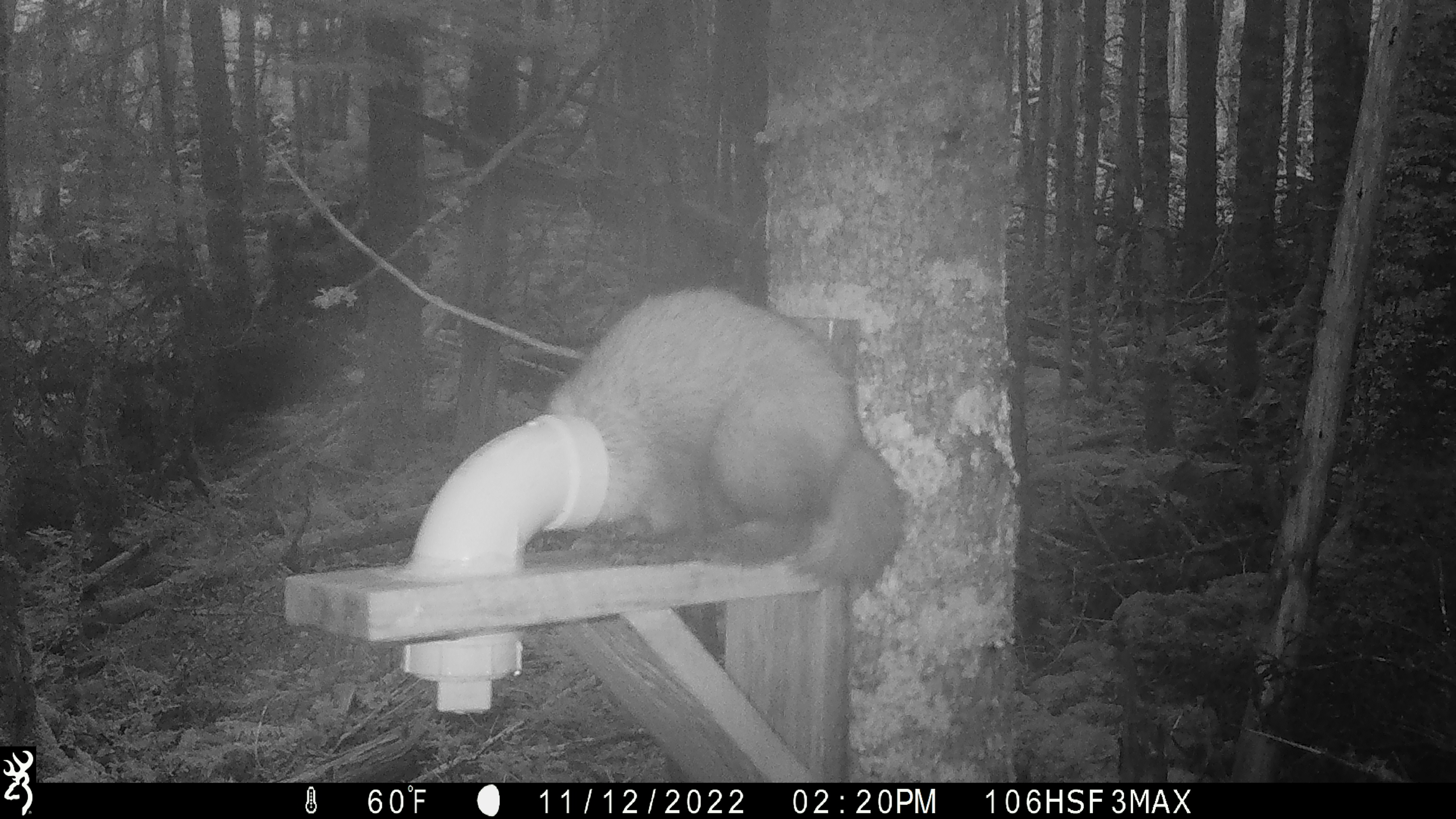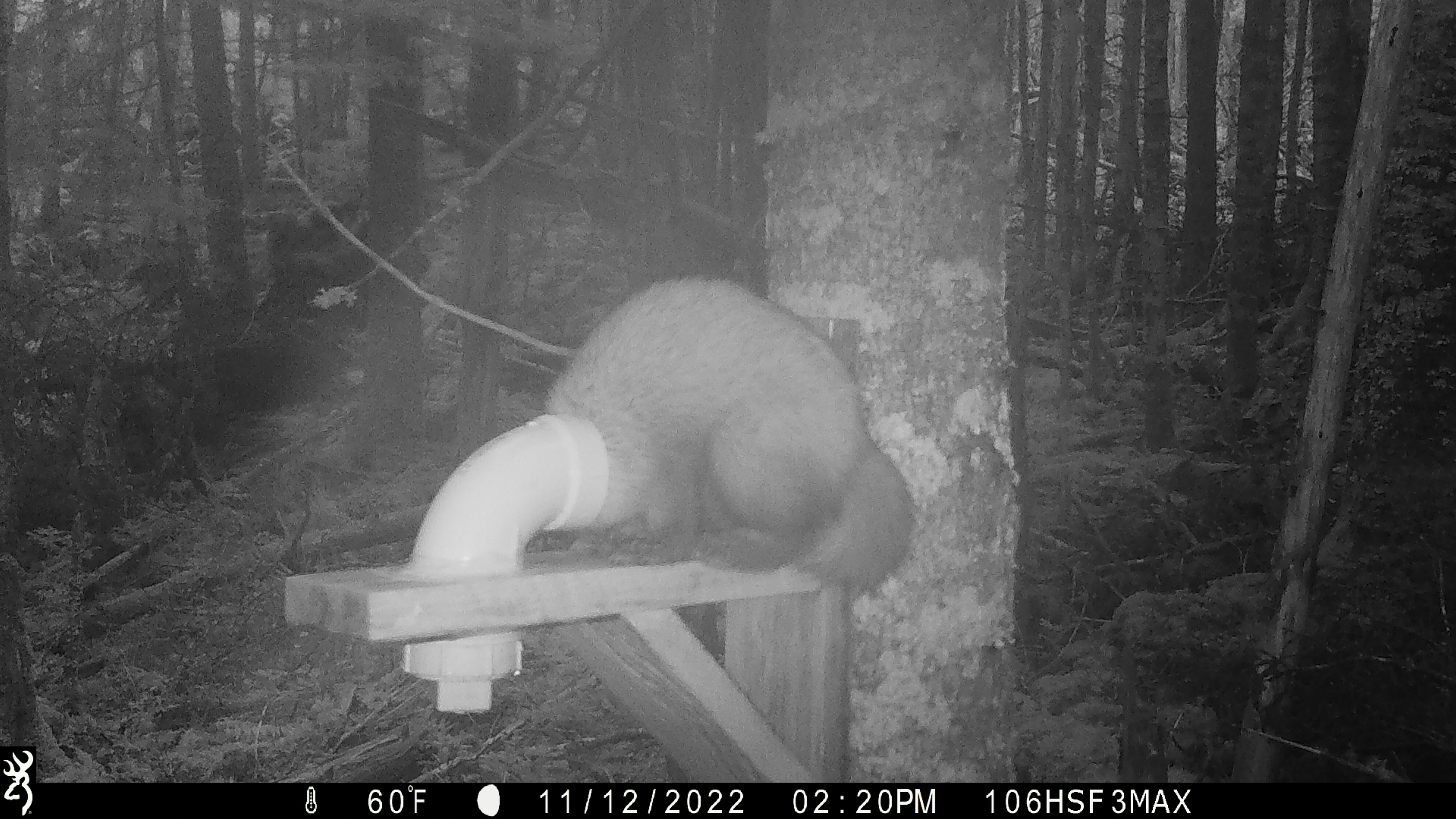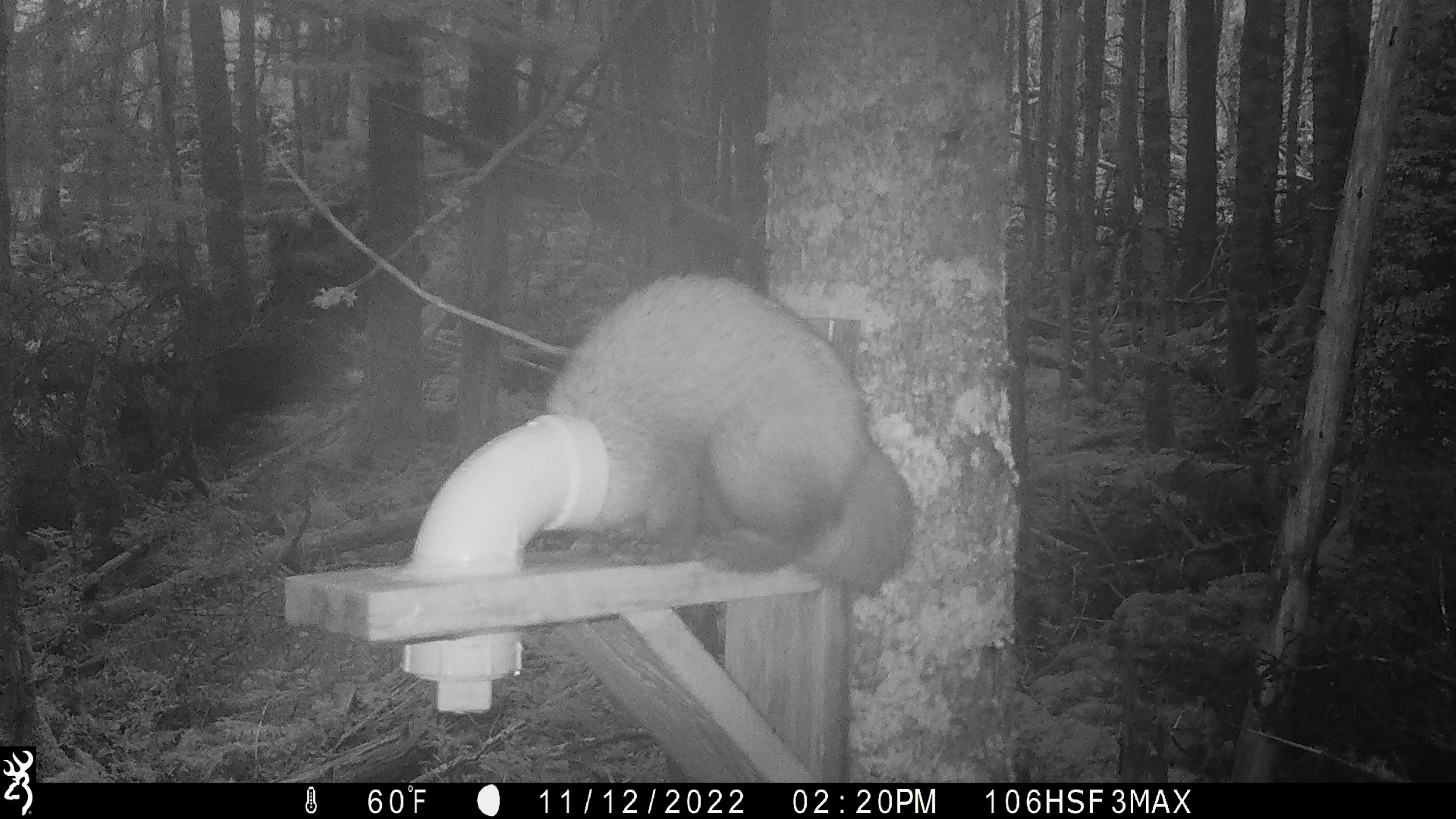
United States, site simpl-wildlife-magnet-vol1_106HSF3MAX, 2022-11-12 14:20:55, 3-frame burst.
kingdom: Animalia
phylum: Chordata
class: Mammalia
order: Carnivora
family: Mustelidae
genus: Martes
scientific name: Martes americana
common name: american marten